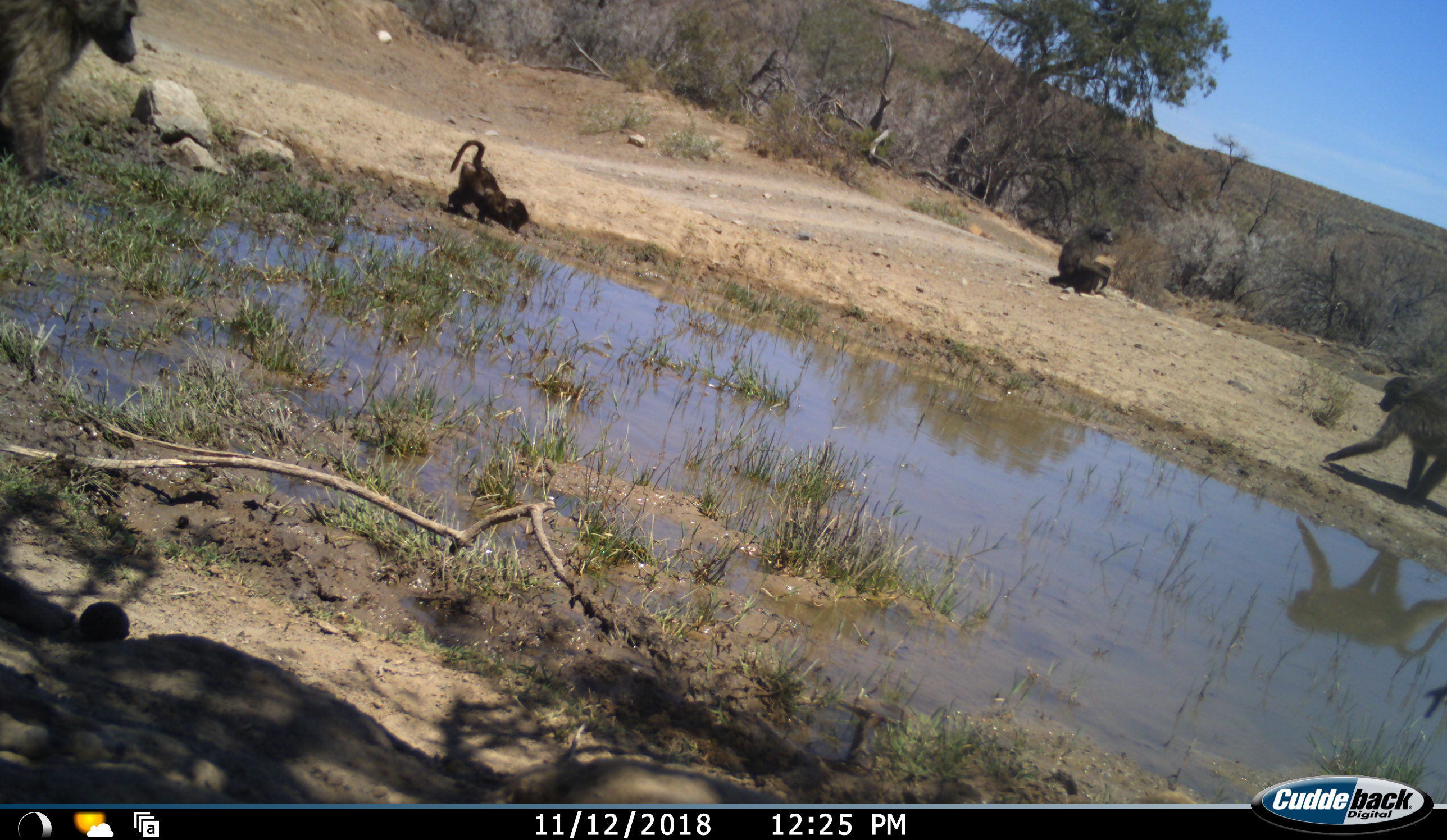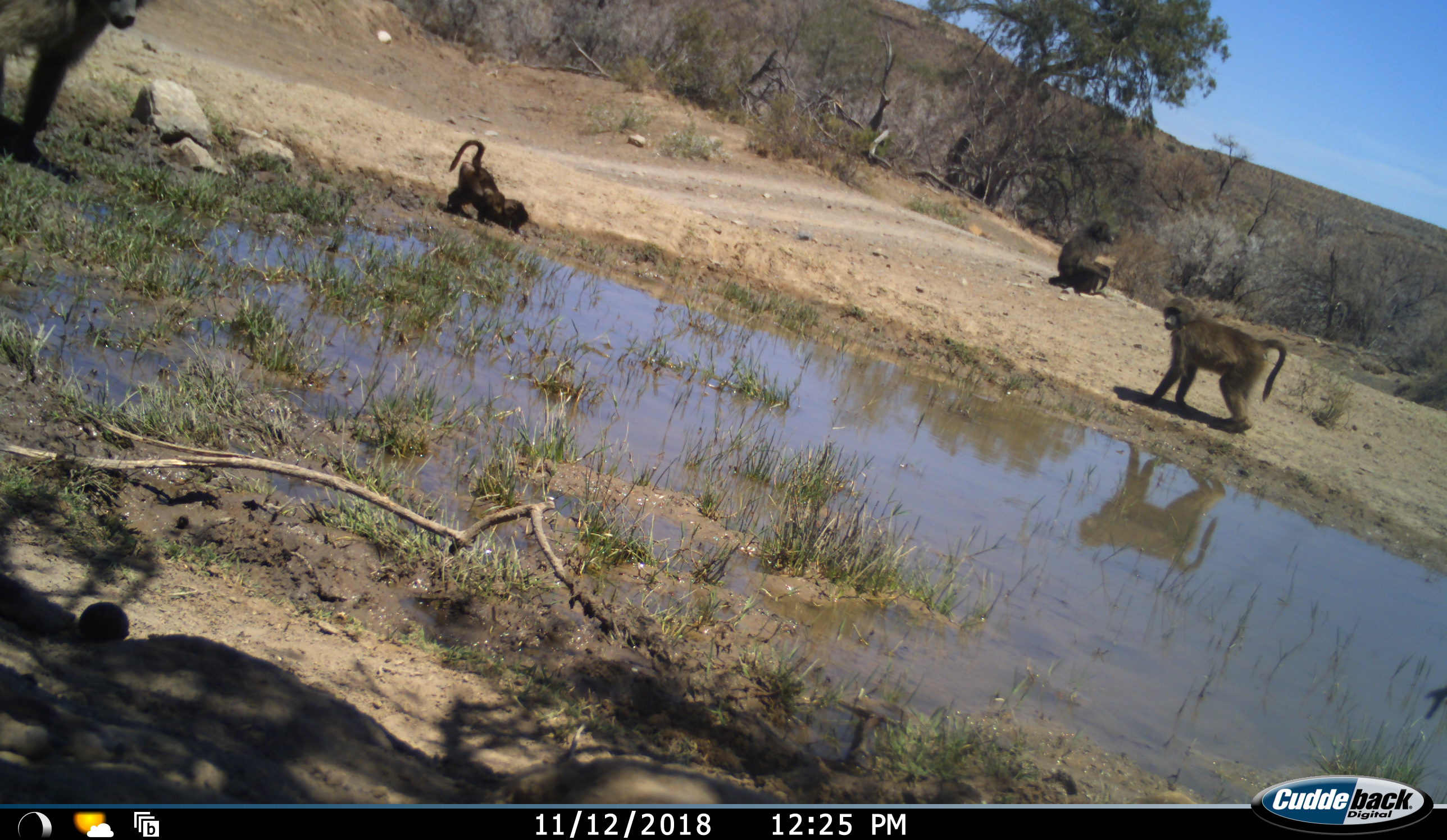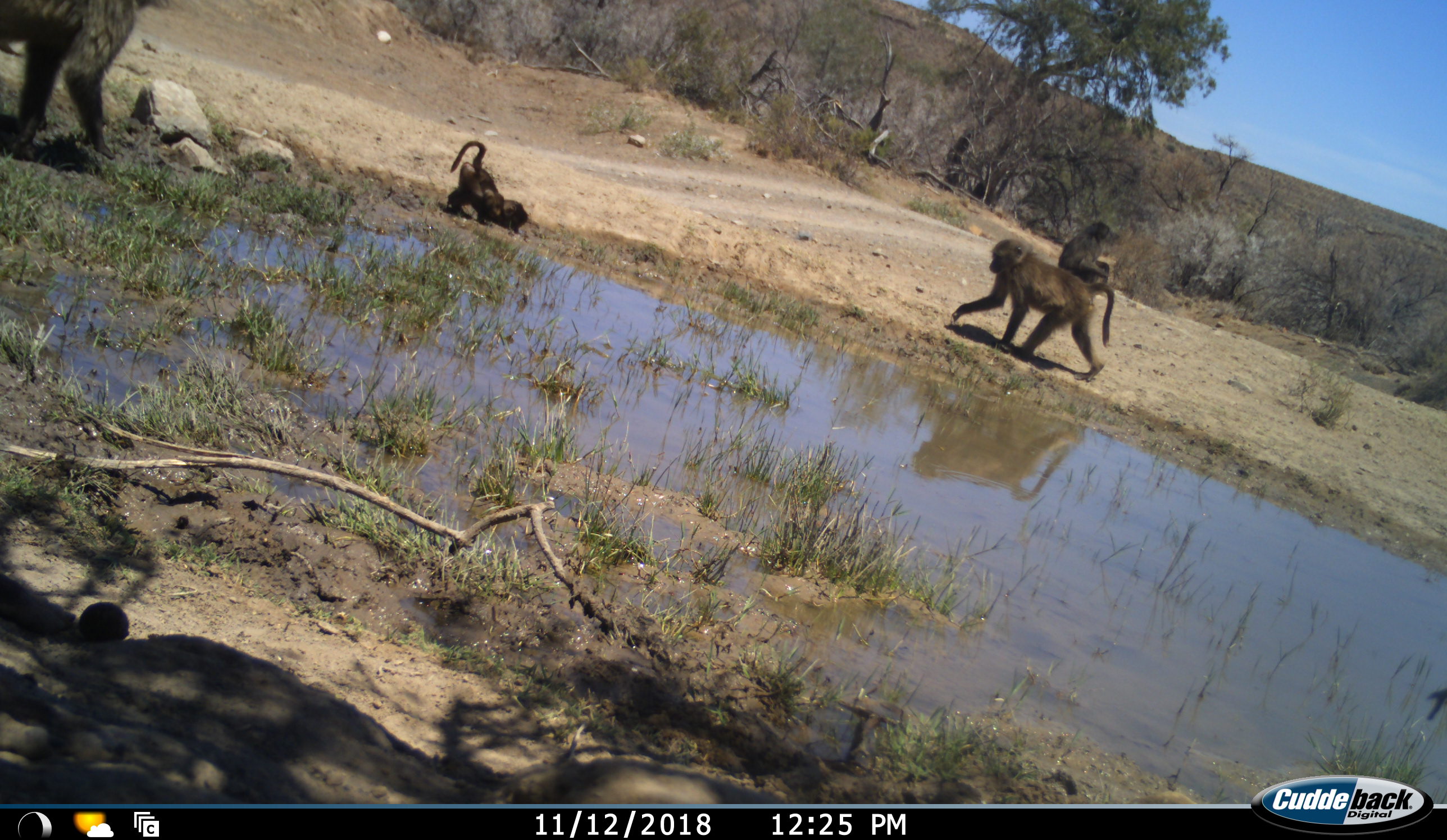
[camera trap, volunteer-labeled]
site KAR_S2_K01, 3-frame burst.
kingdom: Animalia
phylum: Chordata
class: Mammalia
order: Primates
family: Cercopithecidae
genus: Papio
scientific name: Papio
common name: baboon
Baboon (Papio), count 4. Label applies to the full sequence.